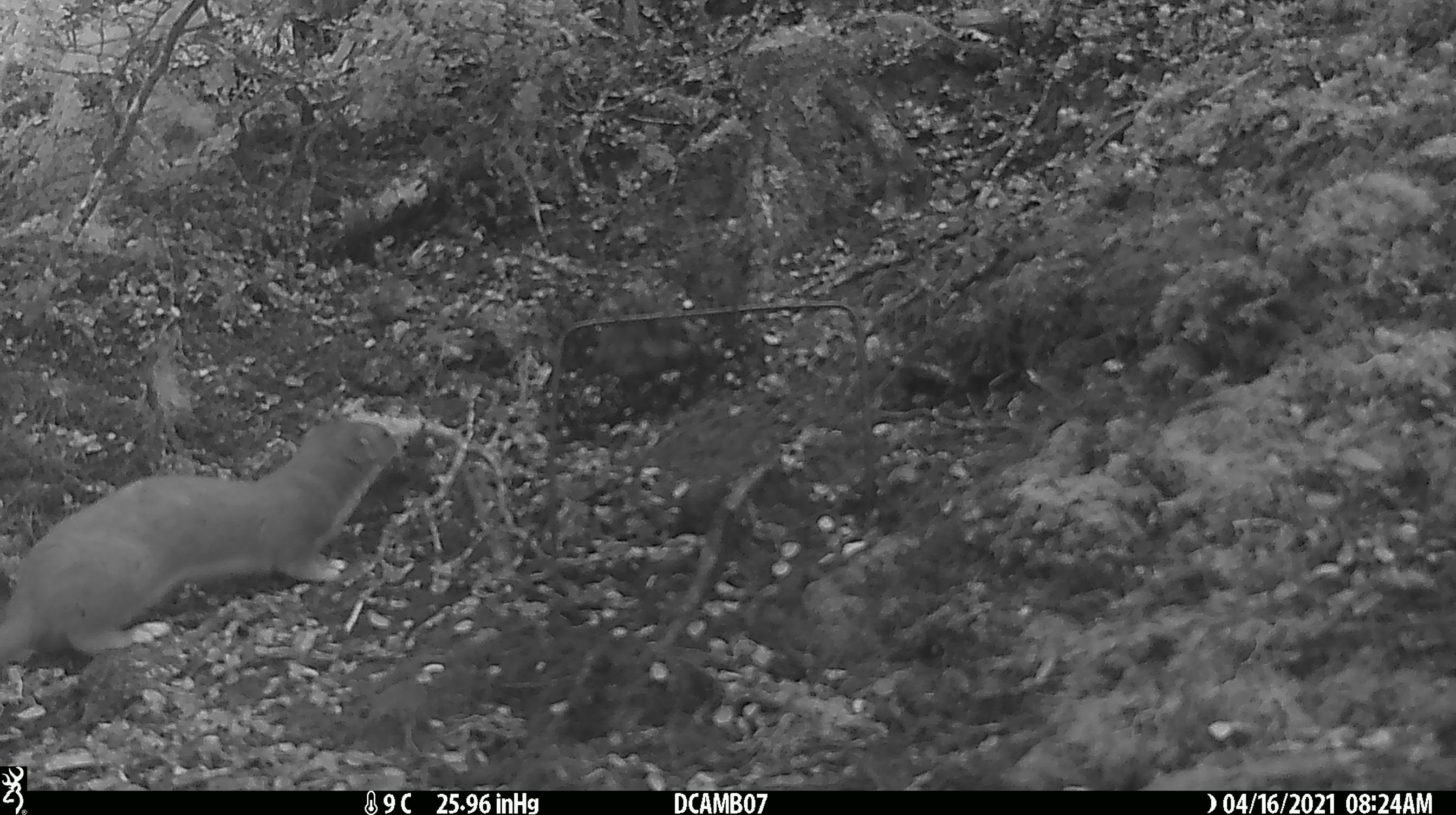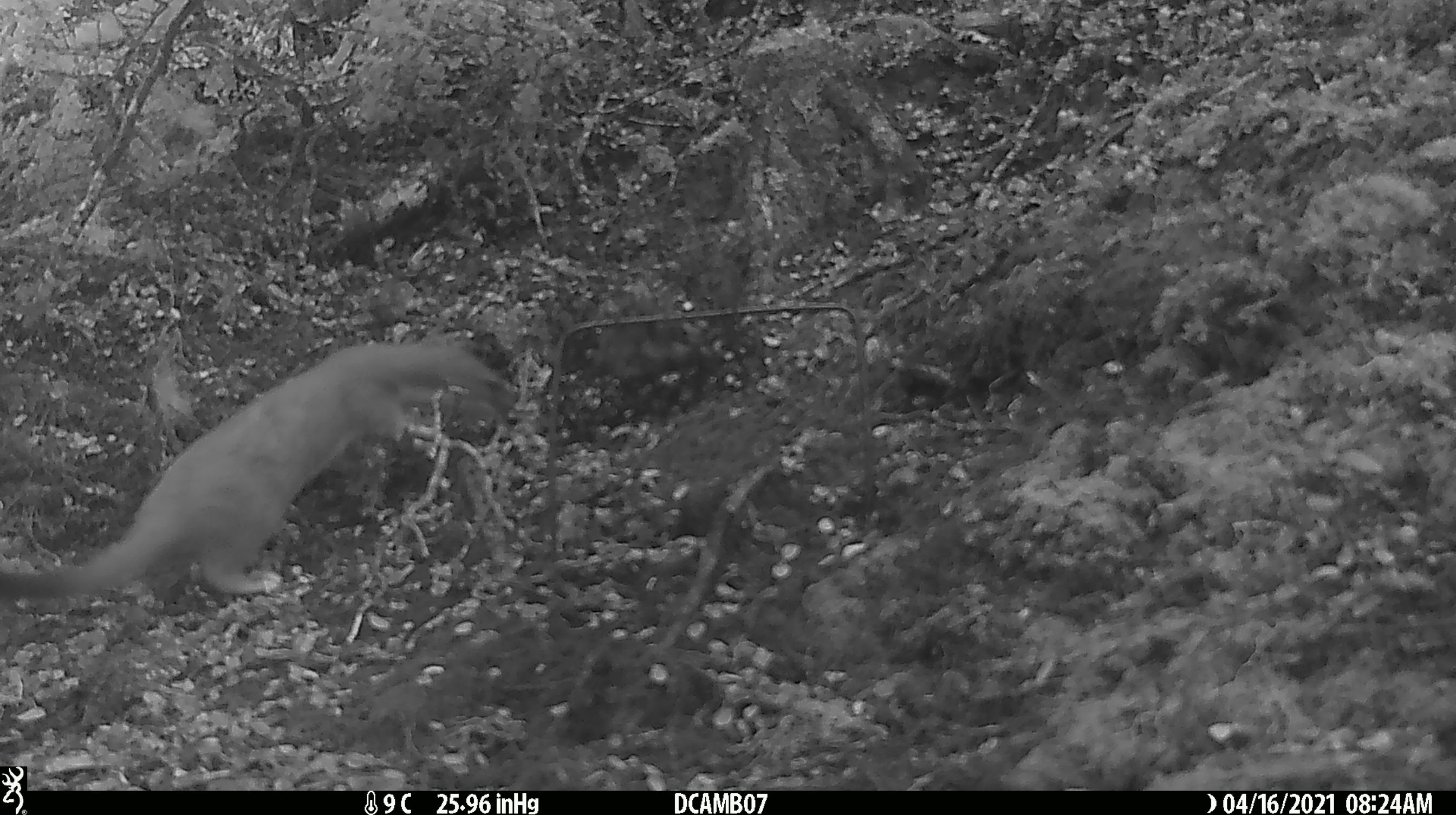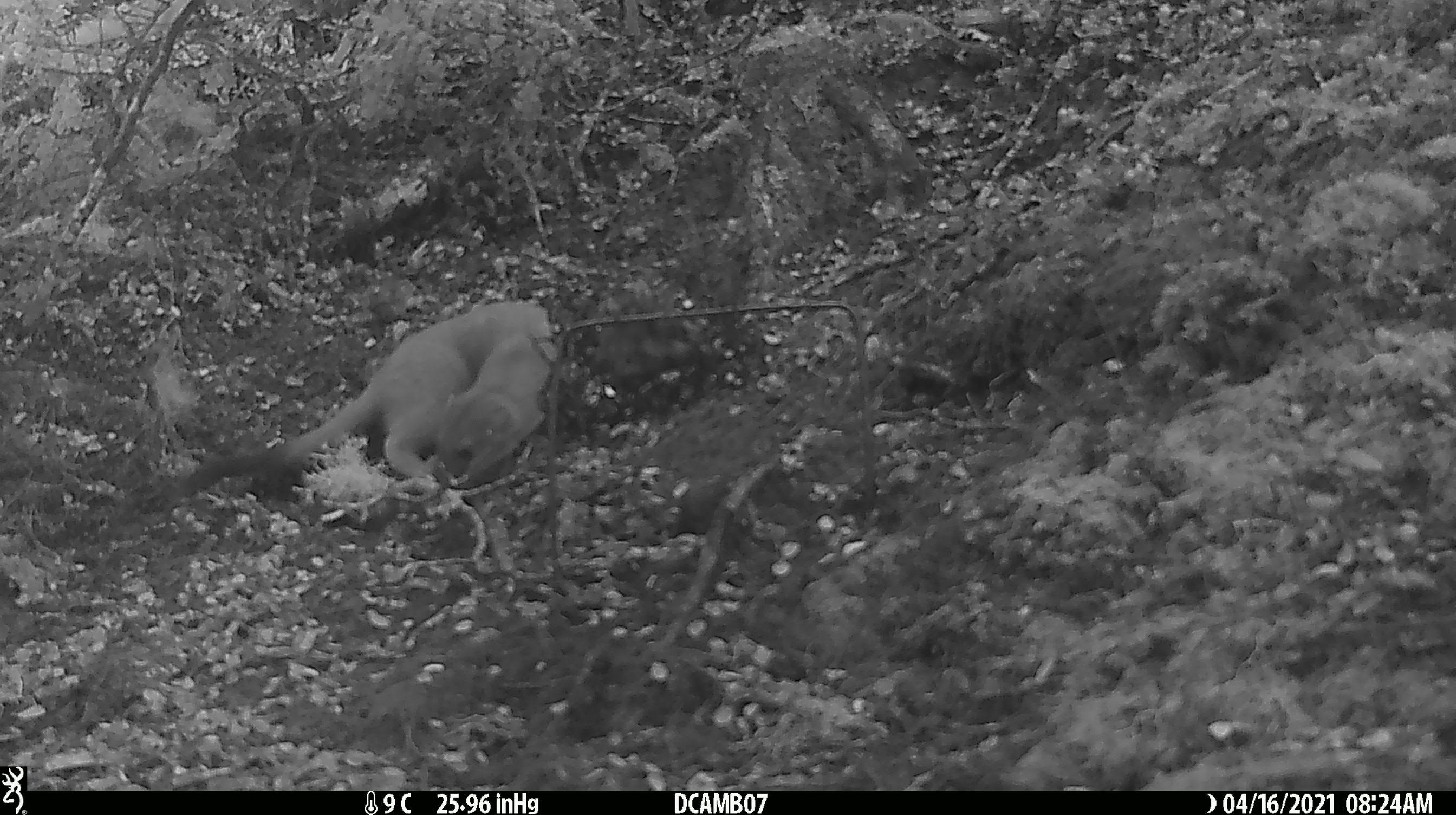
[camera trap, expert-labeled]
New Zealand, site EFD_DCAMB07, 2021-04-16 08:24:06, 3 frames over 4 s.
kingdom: Animalia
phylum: Chordata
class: Mammalia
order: Carnivora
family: Mustelidae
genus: Mustela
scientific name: Mustela erminea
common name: stoat